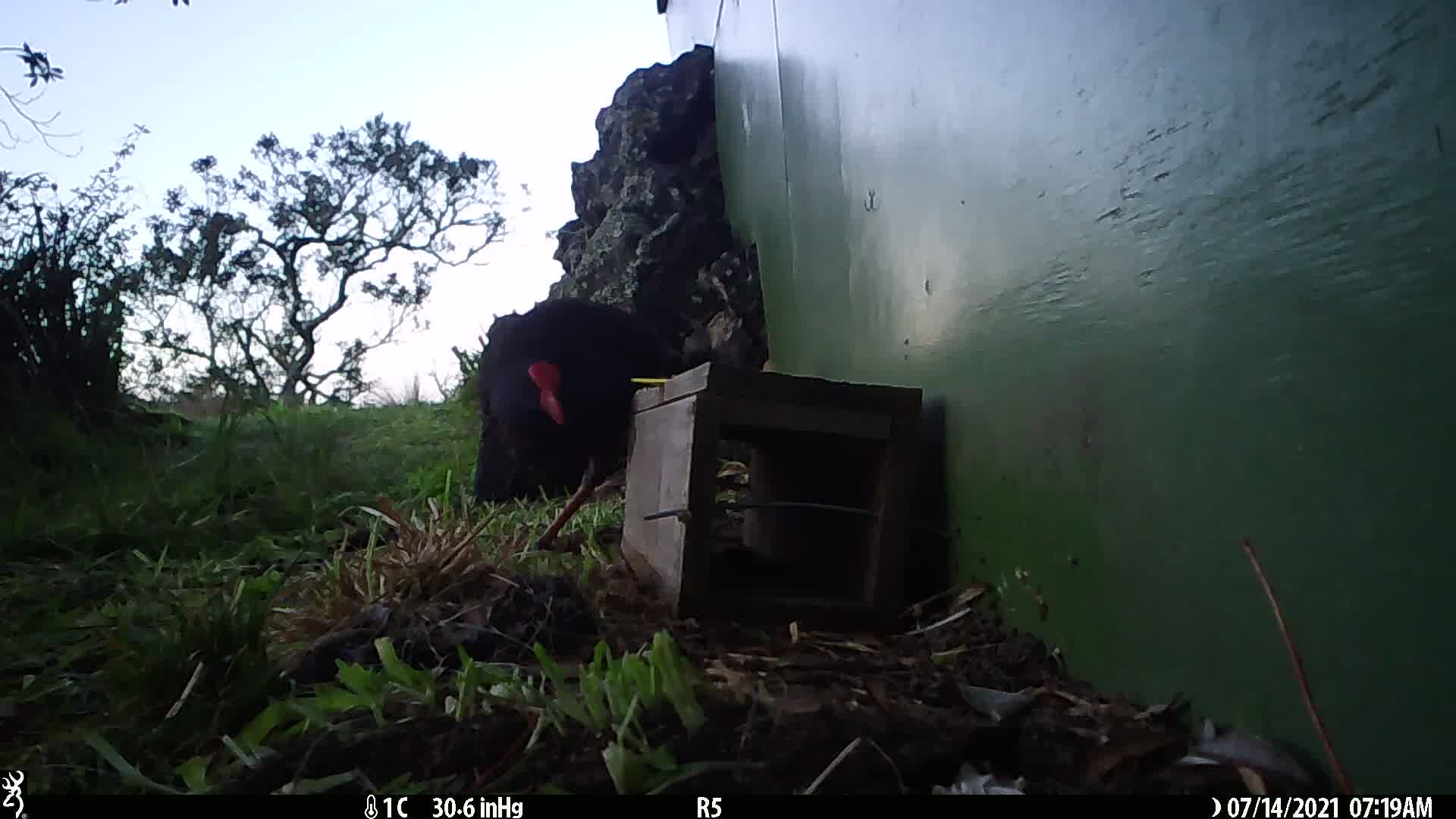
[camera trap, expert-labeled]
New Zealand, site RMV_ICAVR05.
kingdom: Animalia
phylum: Chordata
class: Aves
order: Gruiformes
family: Rallidae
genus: Porphyrio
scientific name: Porphyrio melanotus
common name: australasian swamphen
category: pukeko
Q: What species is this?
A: Pukeko (australasian swamphen) (Porphyrio melanotus).